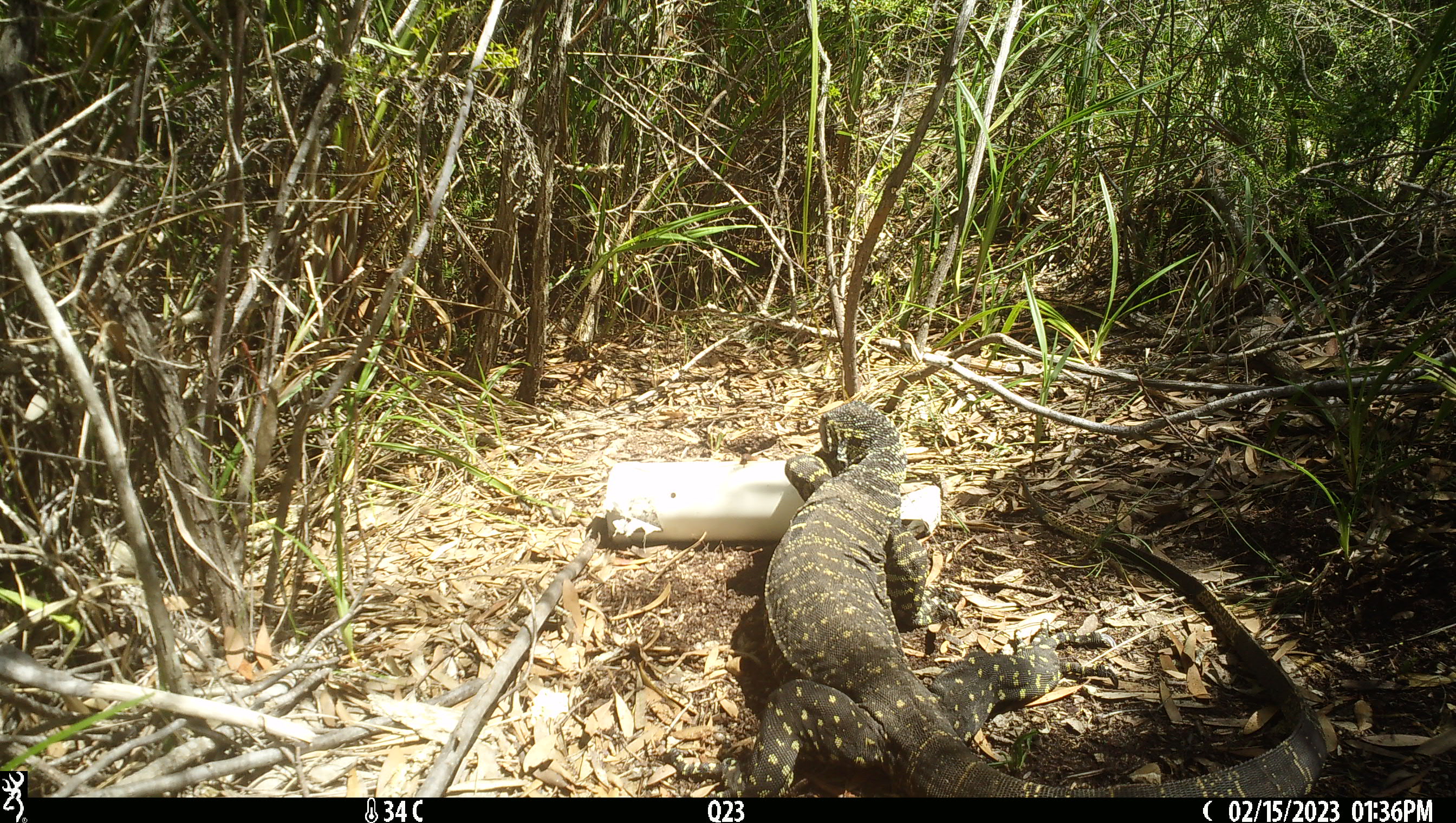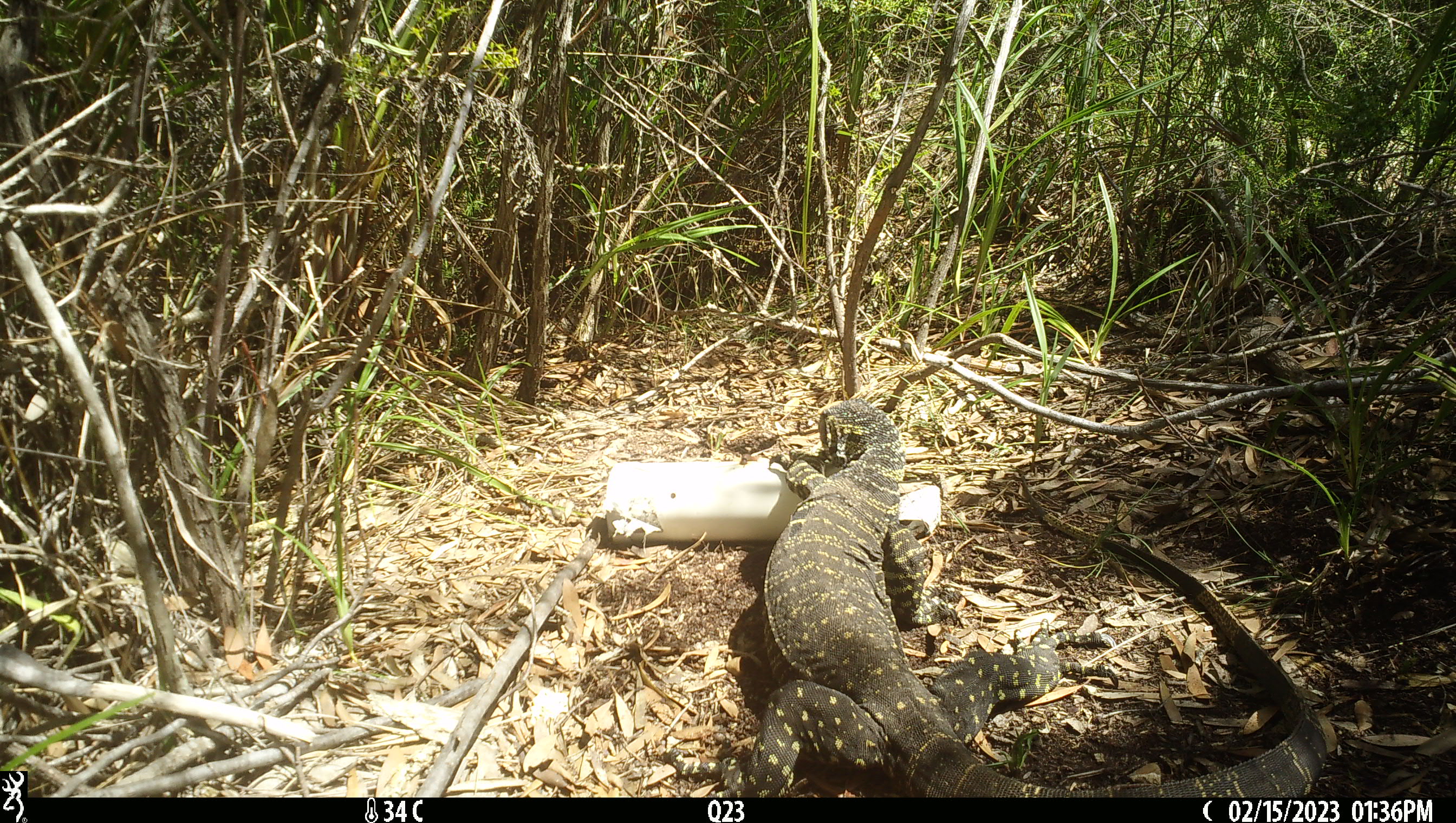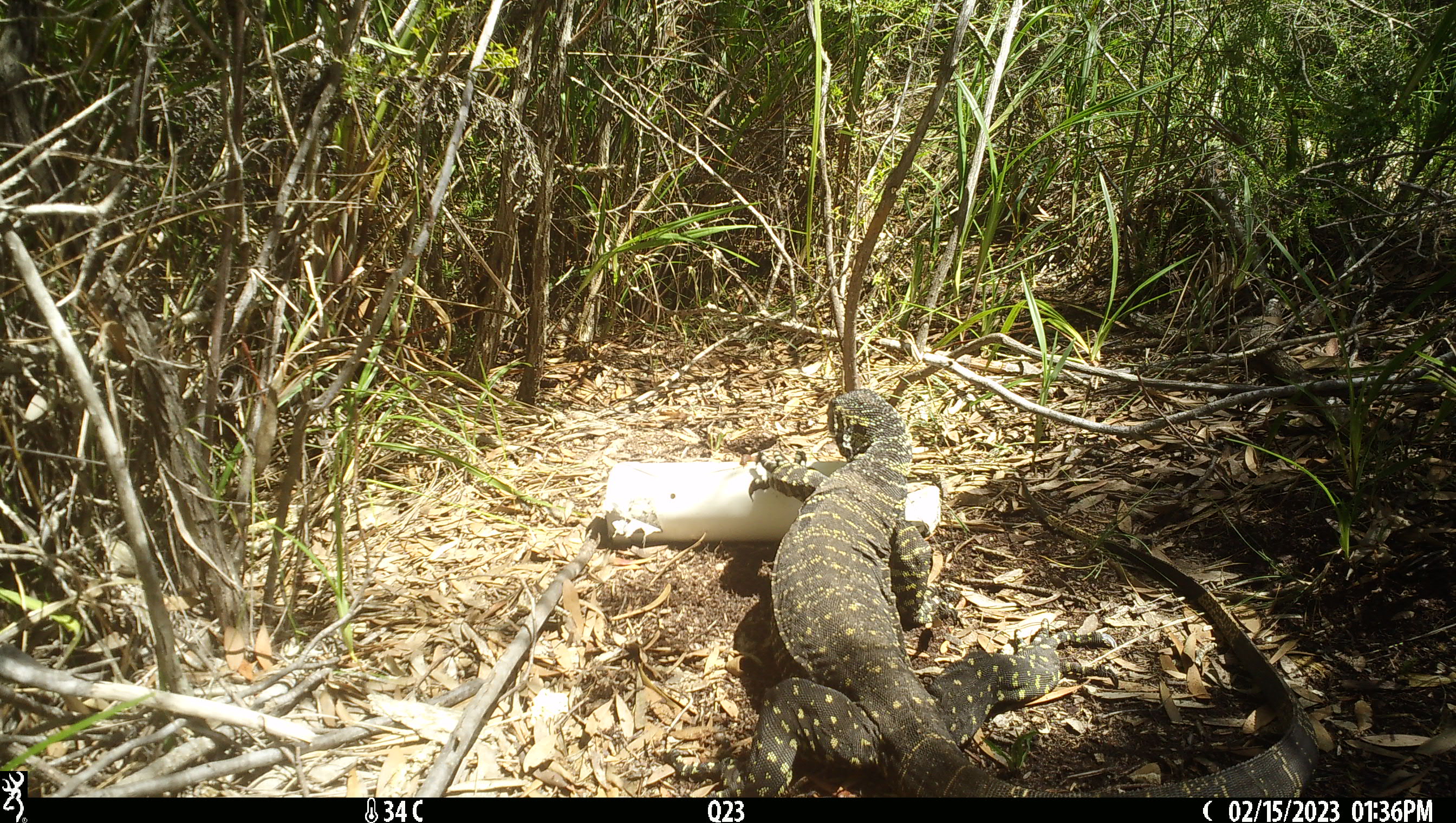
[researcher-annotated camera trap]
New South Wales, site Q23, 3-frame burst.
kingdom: Animalia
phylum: Chordata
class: Reptilia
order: Squamata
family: Varanidae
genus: Varanus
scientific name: Varanus varius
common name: lace monitor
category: goanna